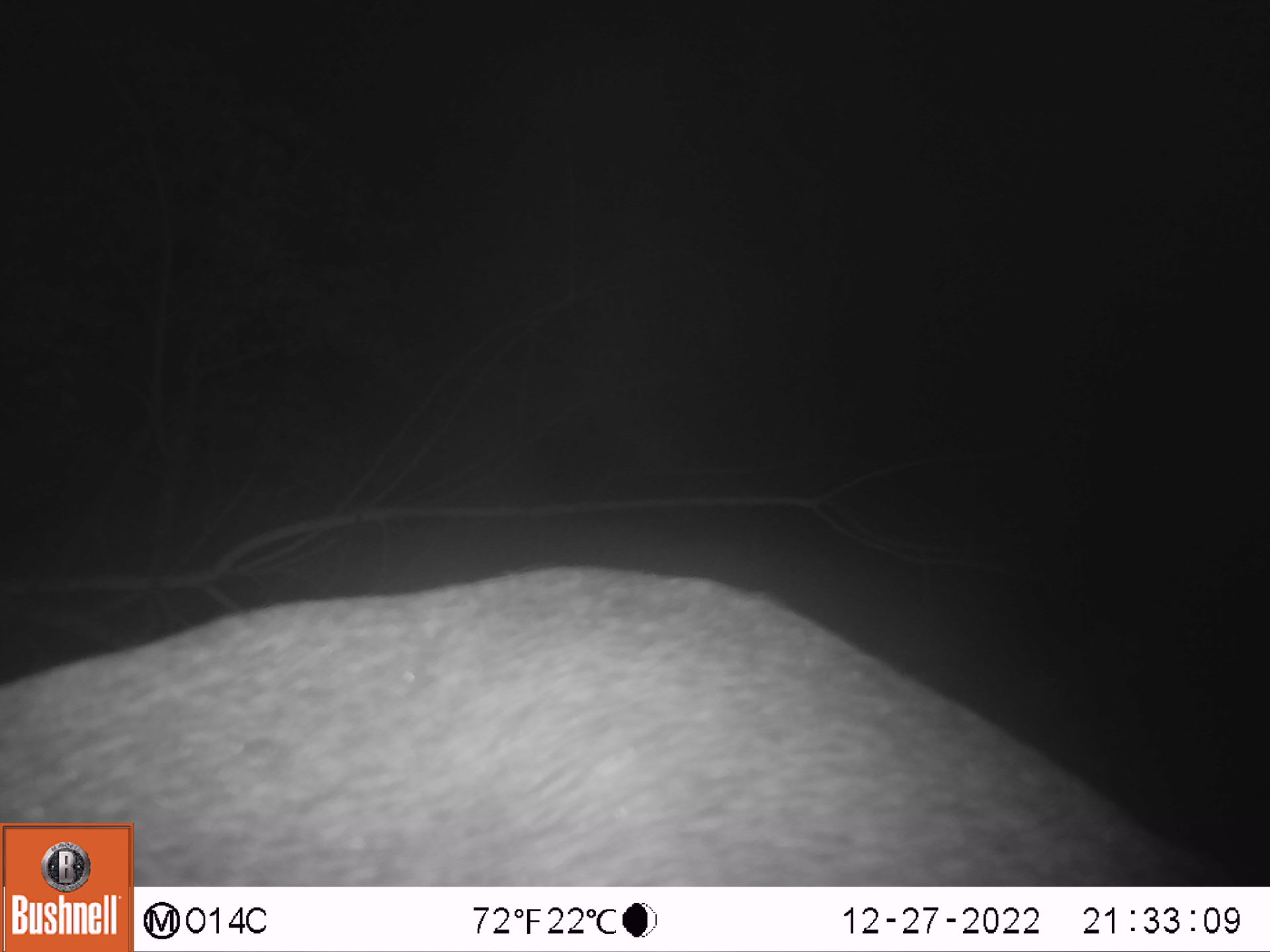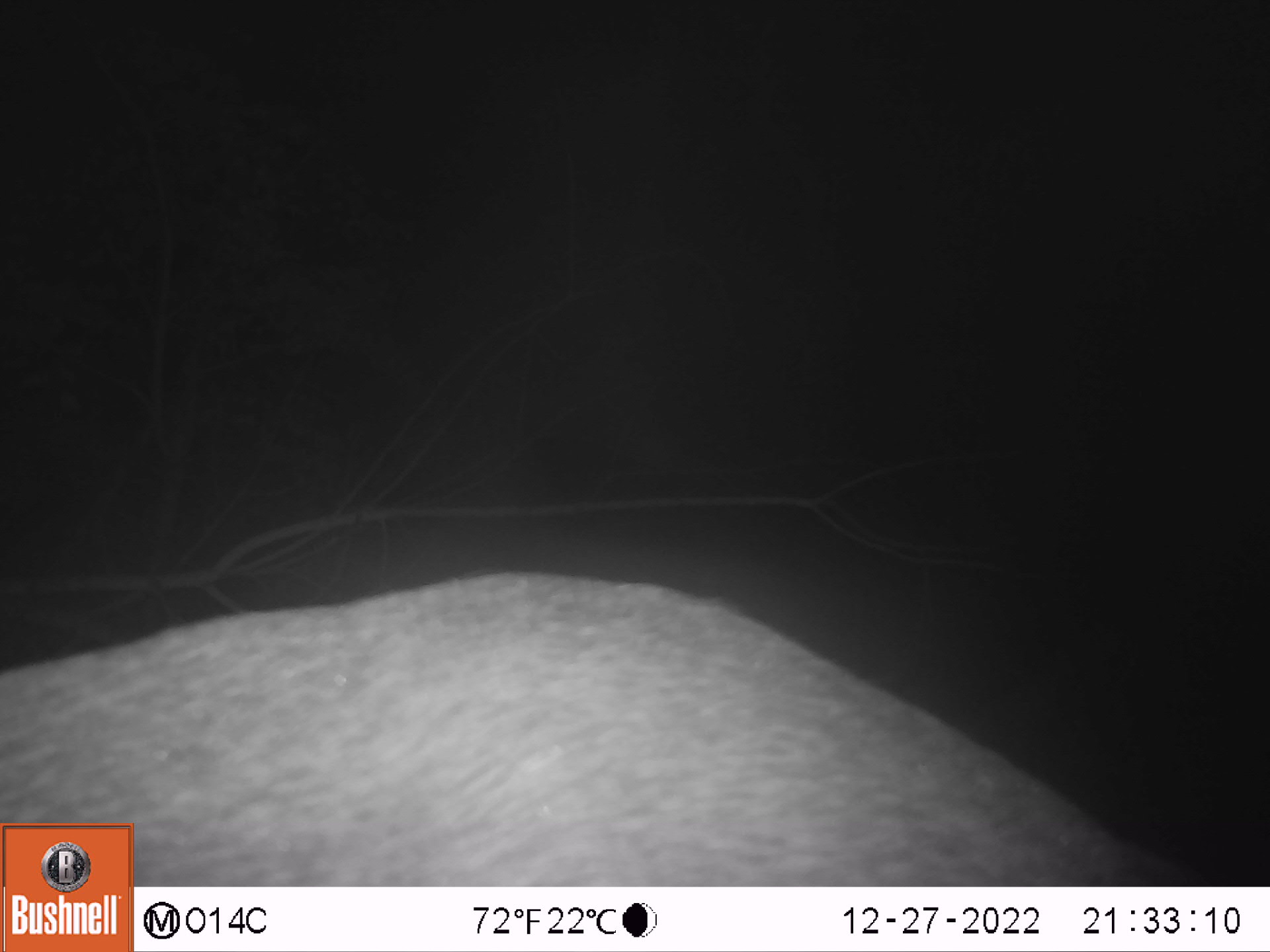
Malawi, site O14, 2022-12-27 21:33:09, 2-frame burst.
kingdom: Animalia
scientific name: Animalia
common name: other animal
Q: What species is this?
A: Other animal (Animalia).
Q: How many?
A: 1.